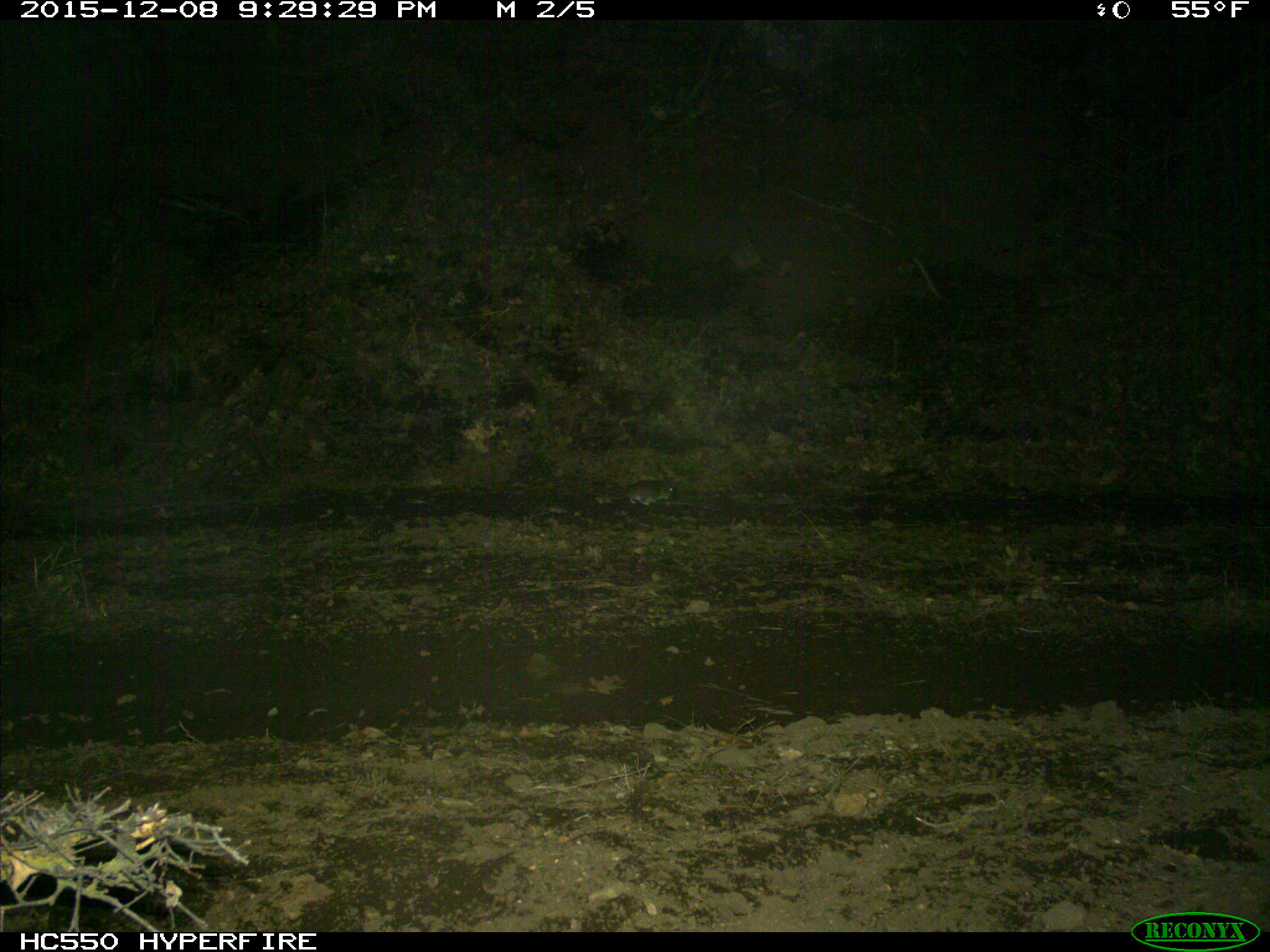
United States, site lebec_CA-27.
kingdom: Animalia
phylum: Chordata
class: Mammalia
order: Rodentia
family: Cricetidae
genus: Neotoma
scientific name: Neotoma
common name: pack rat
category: unidentified pack rat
Unidentified pack rat (pack rat) (Neotoma).